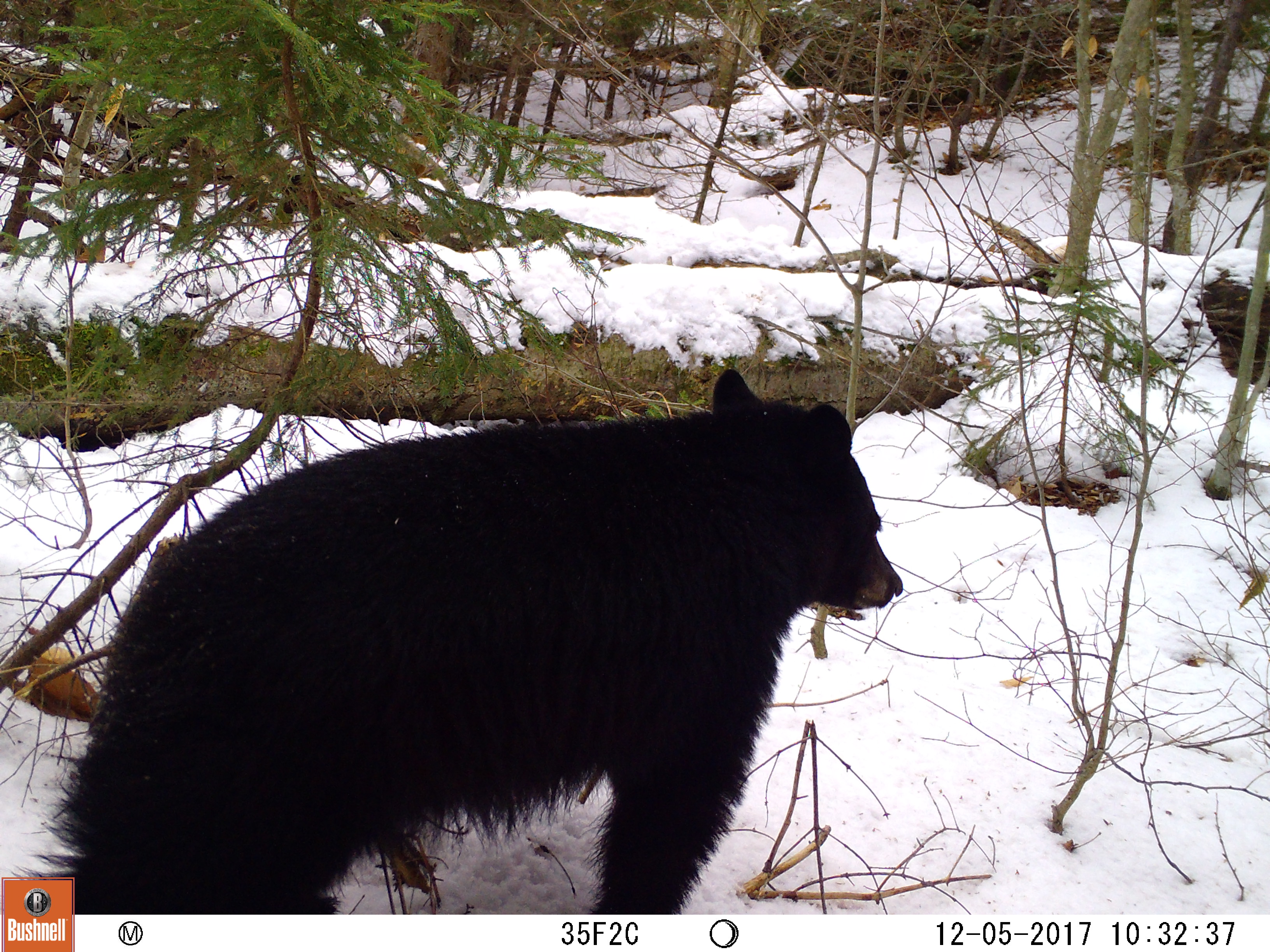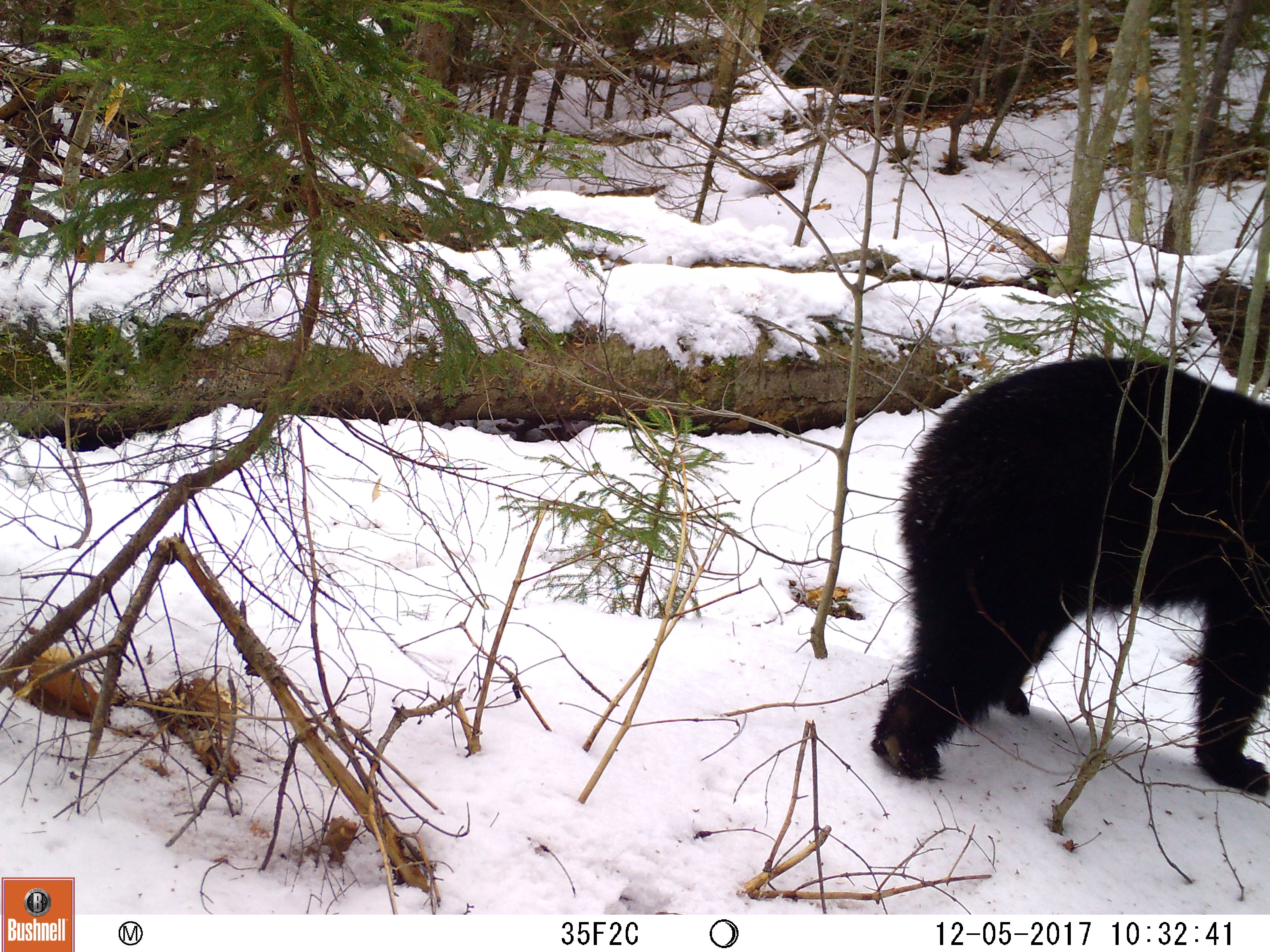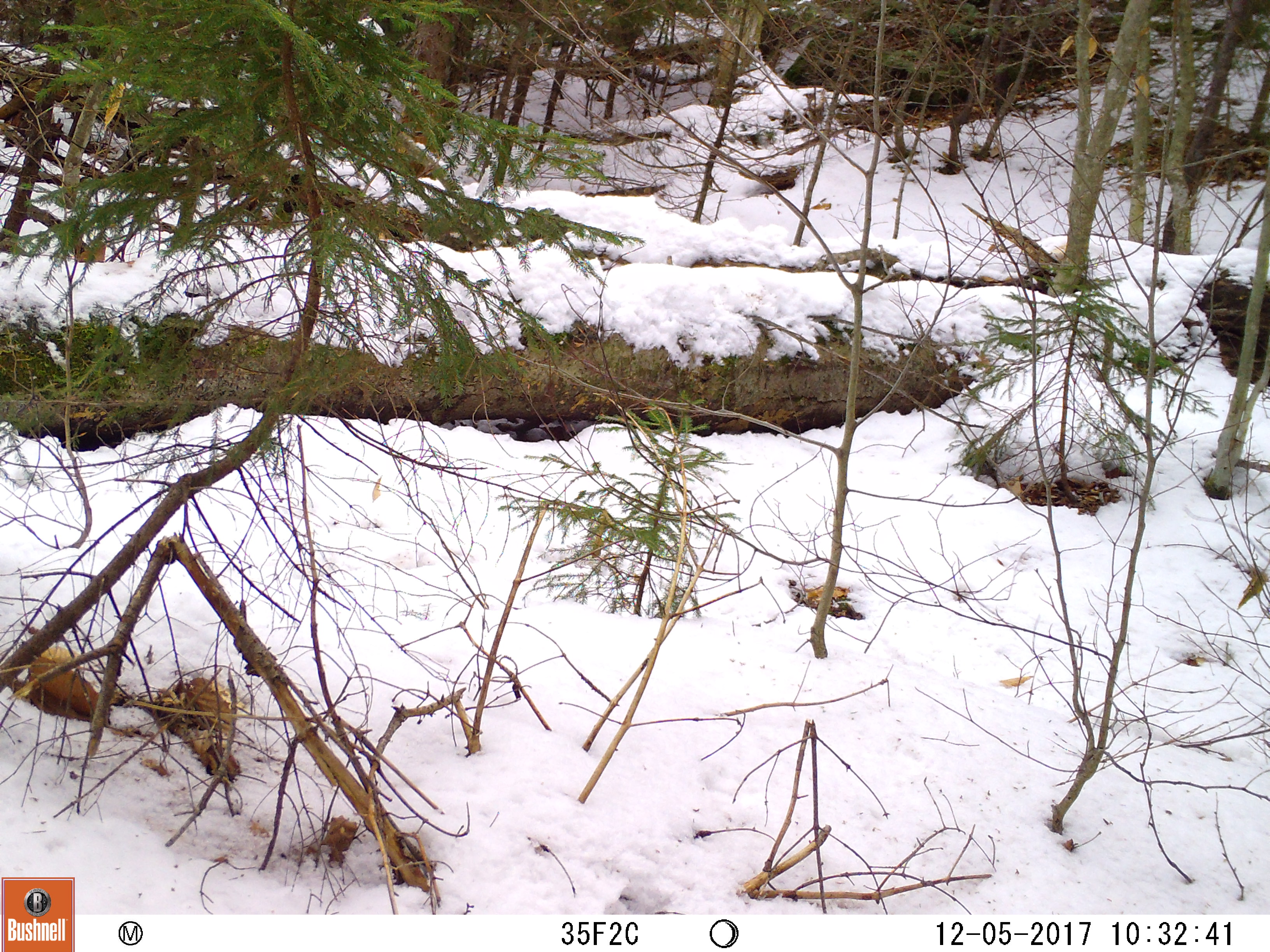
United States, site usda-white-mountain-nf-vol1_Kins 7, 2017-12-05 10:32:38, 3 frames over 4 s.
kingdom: Animalia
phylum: Chordata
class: Mammalia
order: Carnivora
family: Ursidae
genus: Ursus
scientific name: Ursus americanus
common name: black bear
Black bear (Ursus americanus).